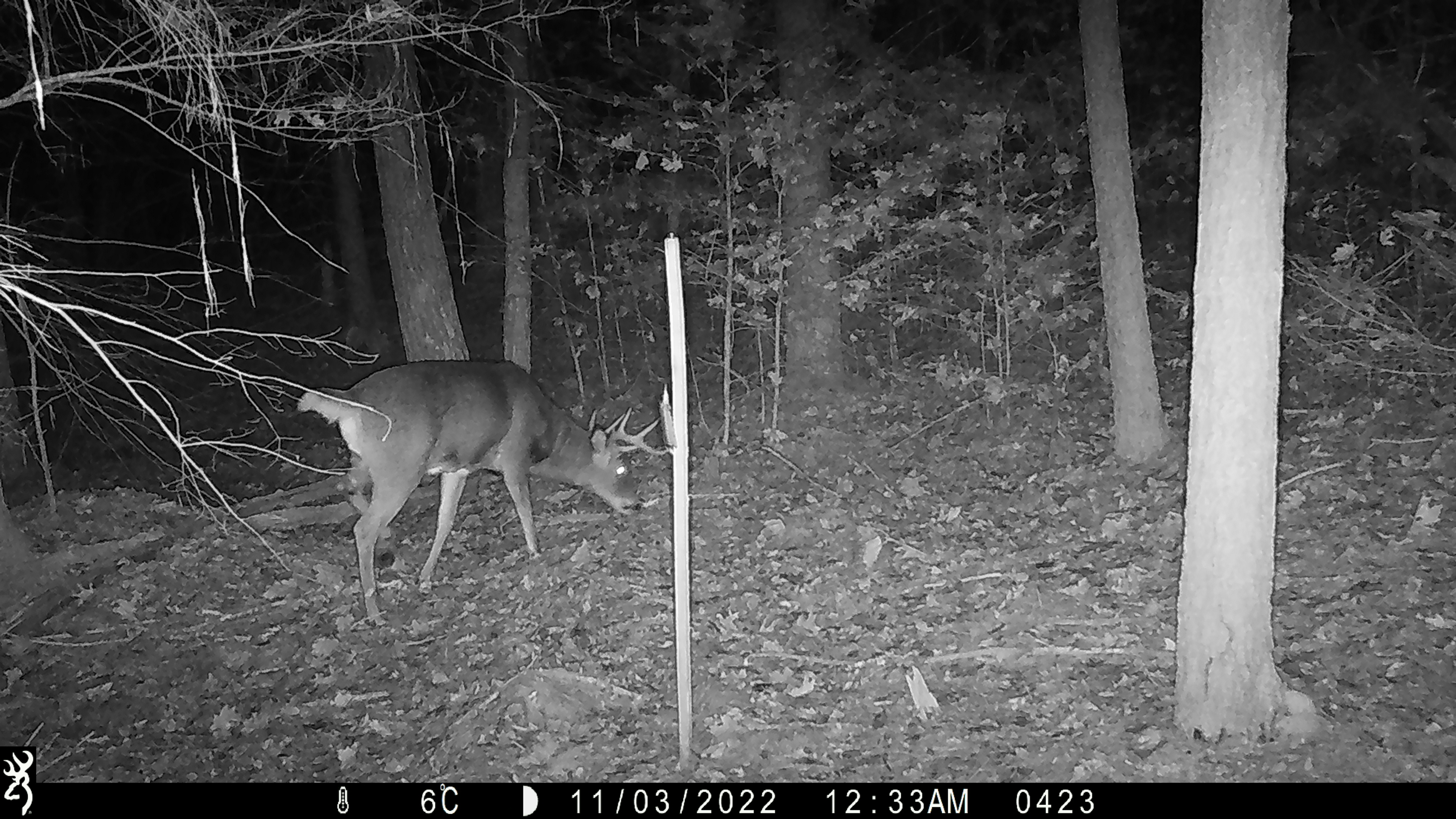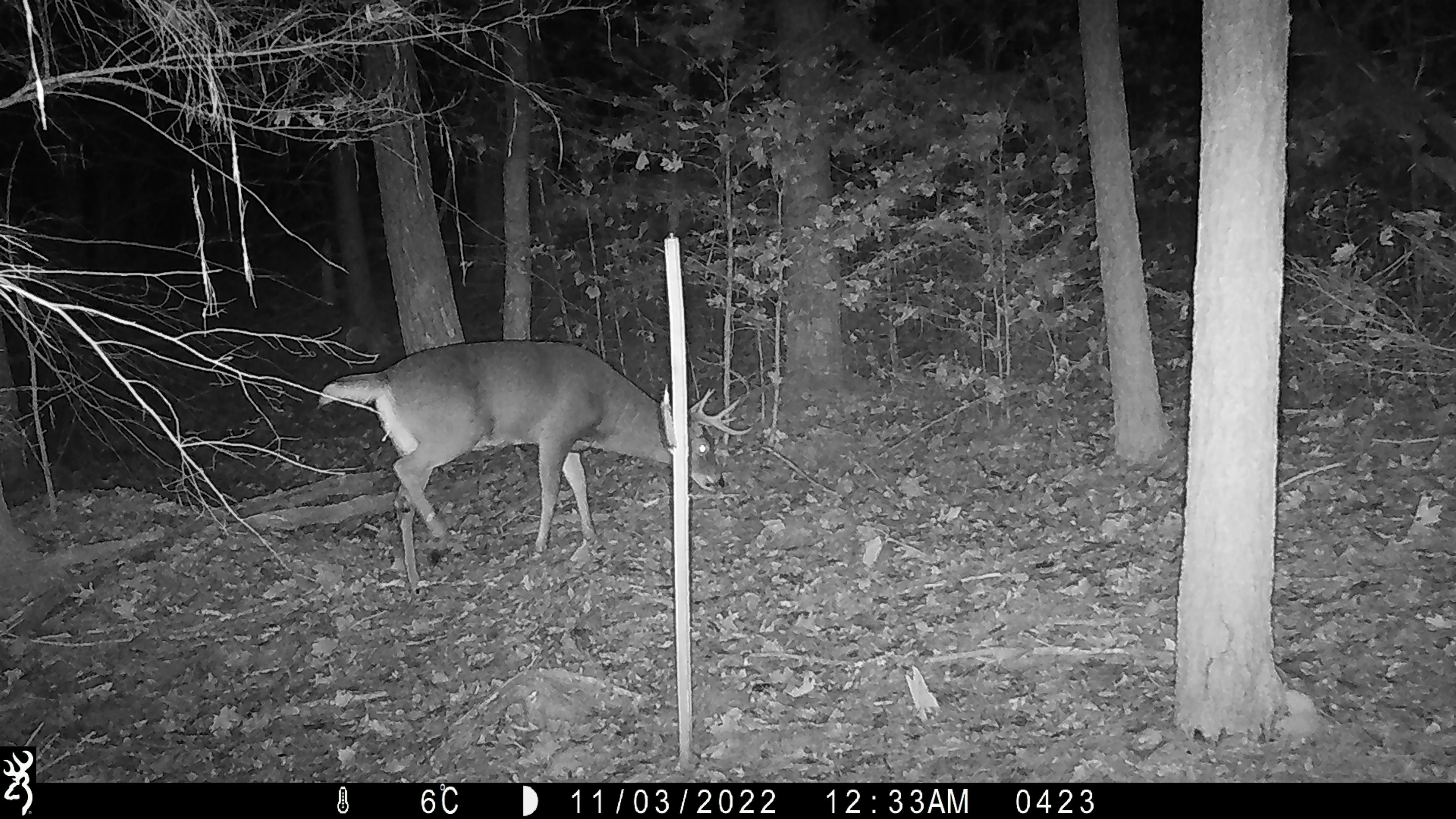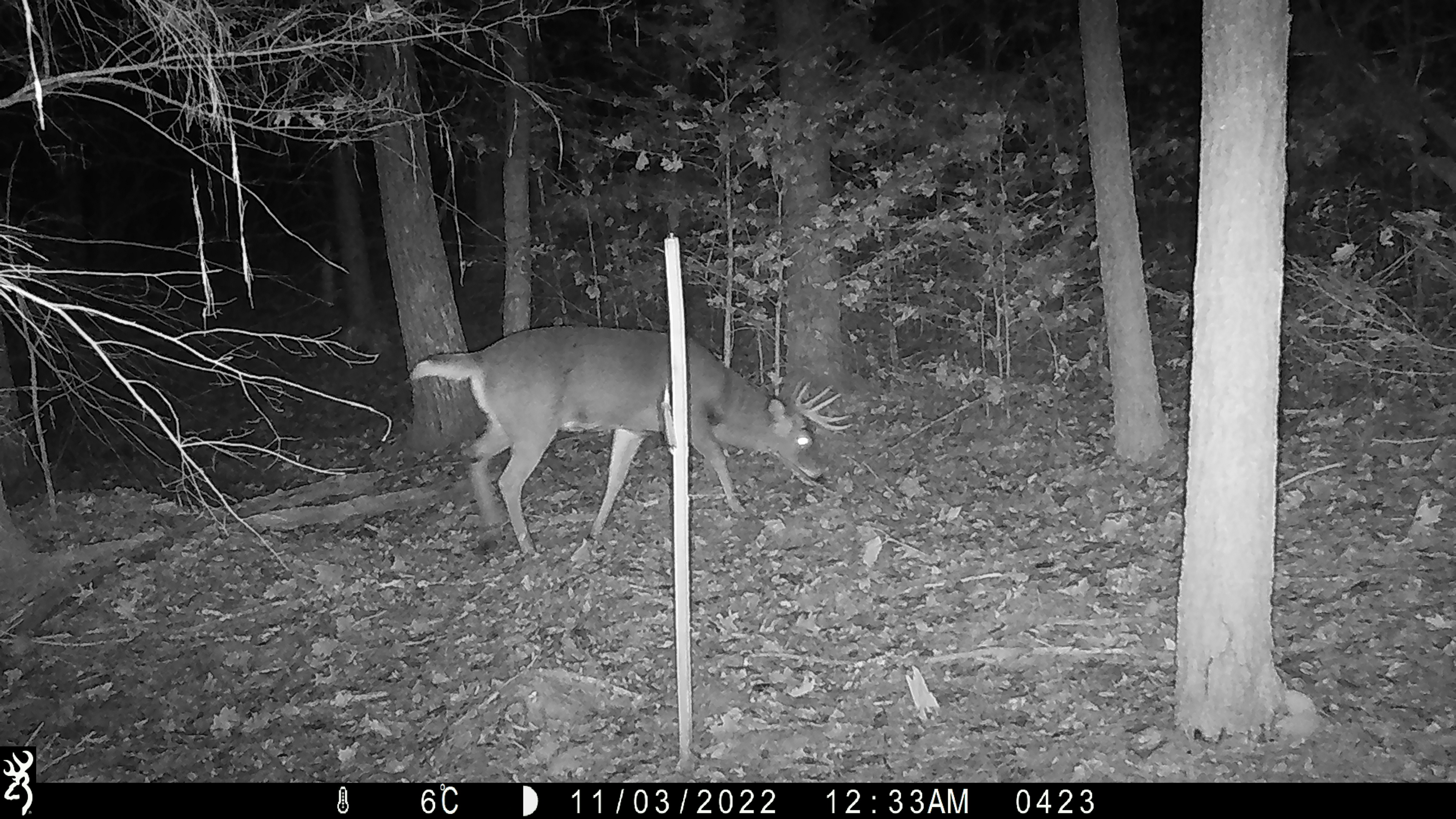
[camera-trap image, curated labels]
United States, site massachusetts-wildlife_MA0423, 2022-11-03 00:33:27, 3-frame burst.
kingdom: Animalia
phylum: Chordata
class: Mammalia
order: Artiodactyla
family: Cervidae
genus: Odocoileus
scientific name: Odocoileus virginianus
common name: white-tailed deer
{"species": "white-tailed deer (Odocoileus virginianus)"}